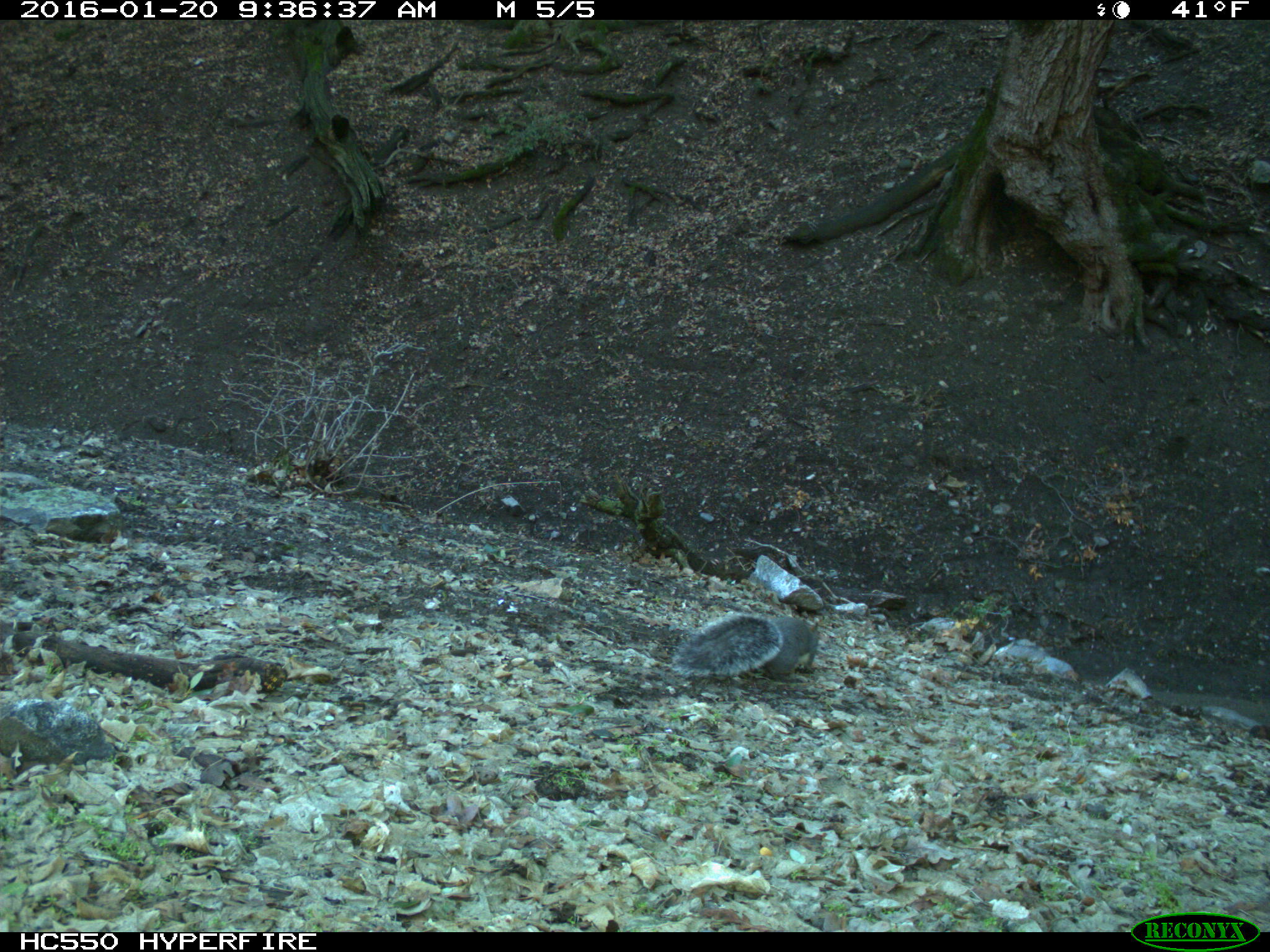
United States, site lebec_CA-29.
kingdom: Animalia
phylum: Chordata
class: Mammalia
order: Rodentia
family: Sciuridae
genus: Sciurus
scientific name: Sciurus carolinensis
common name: eastern gray squirrel